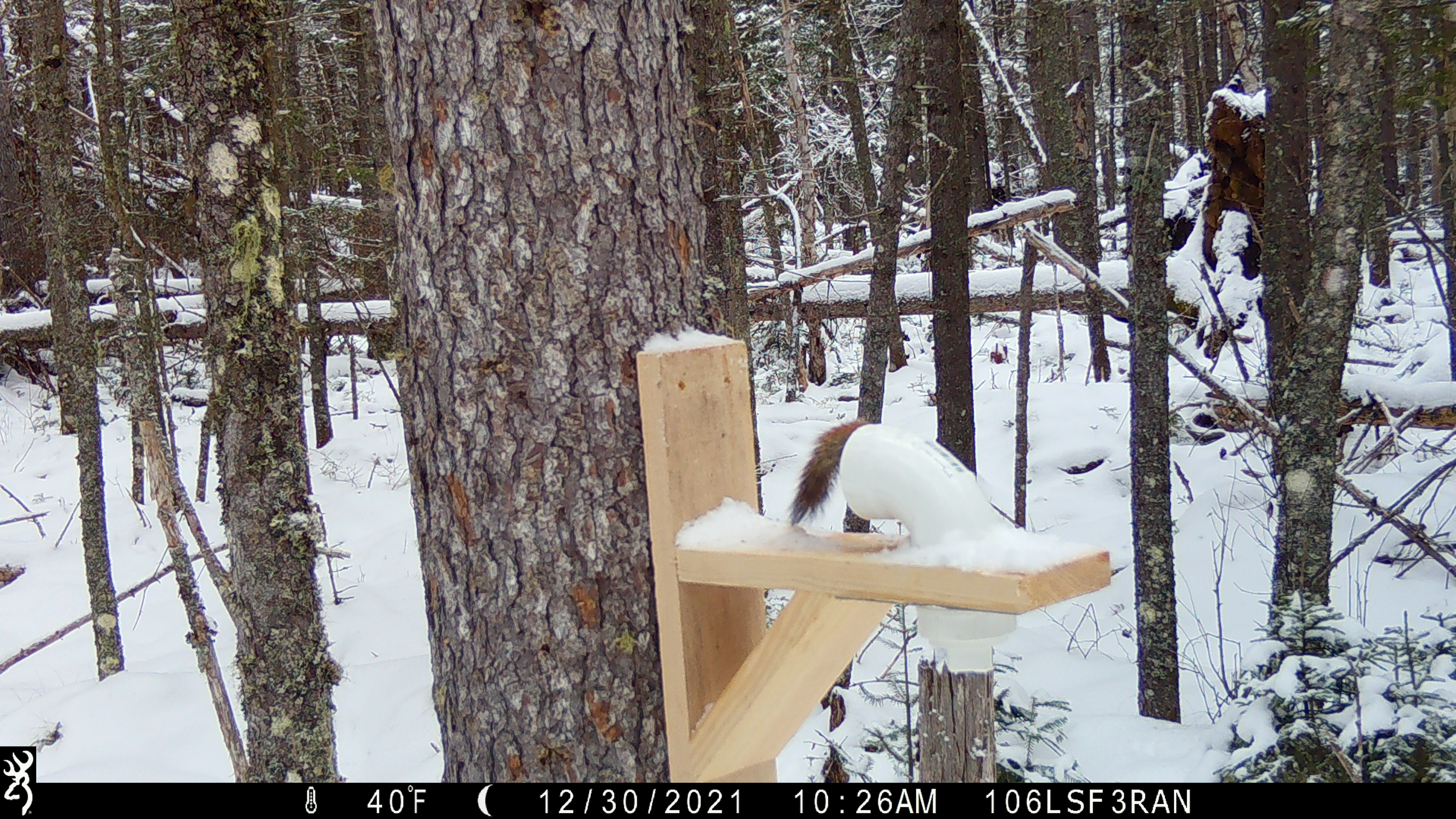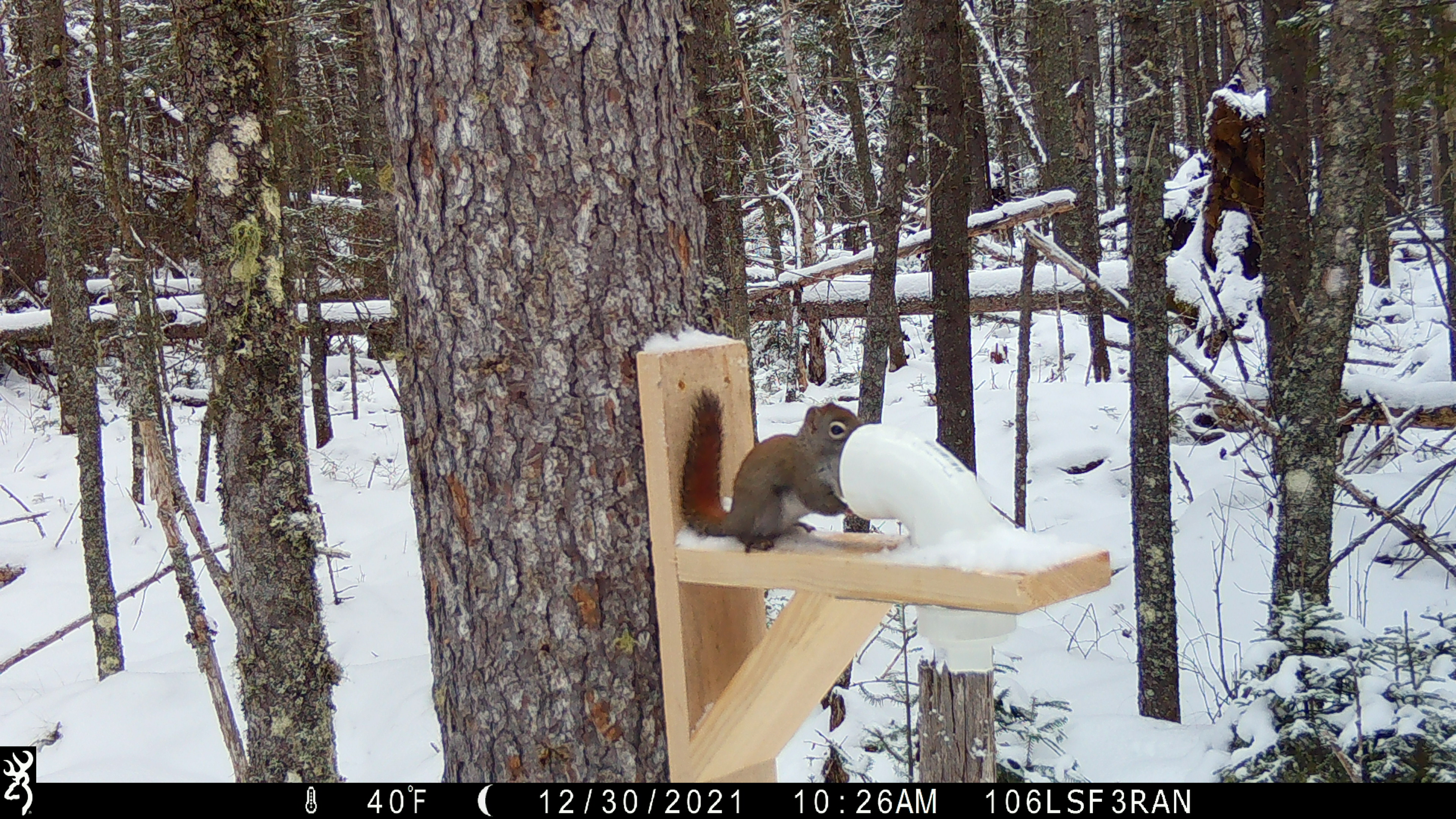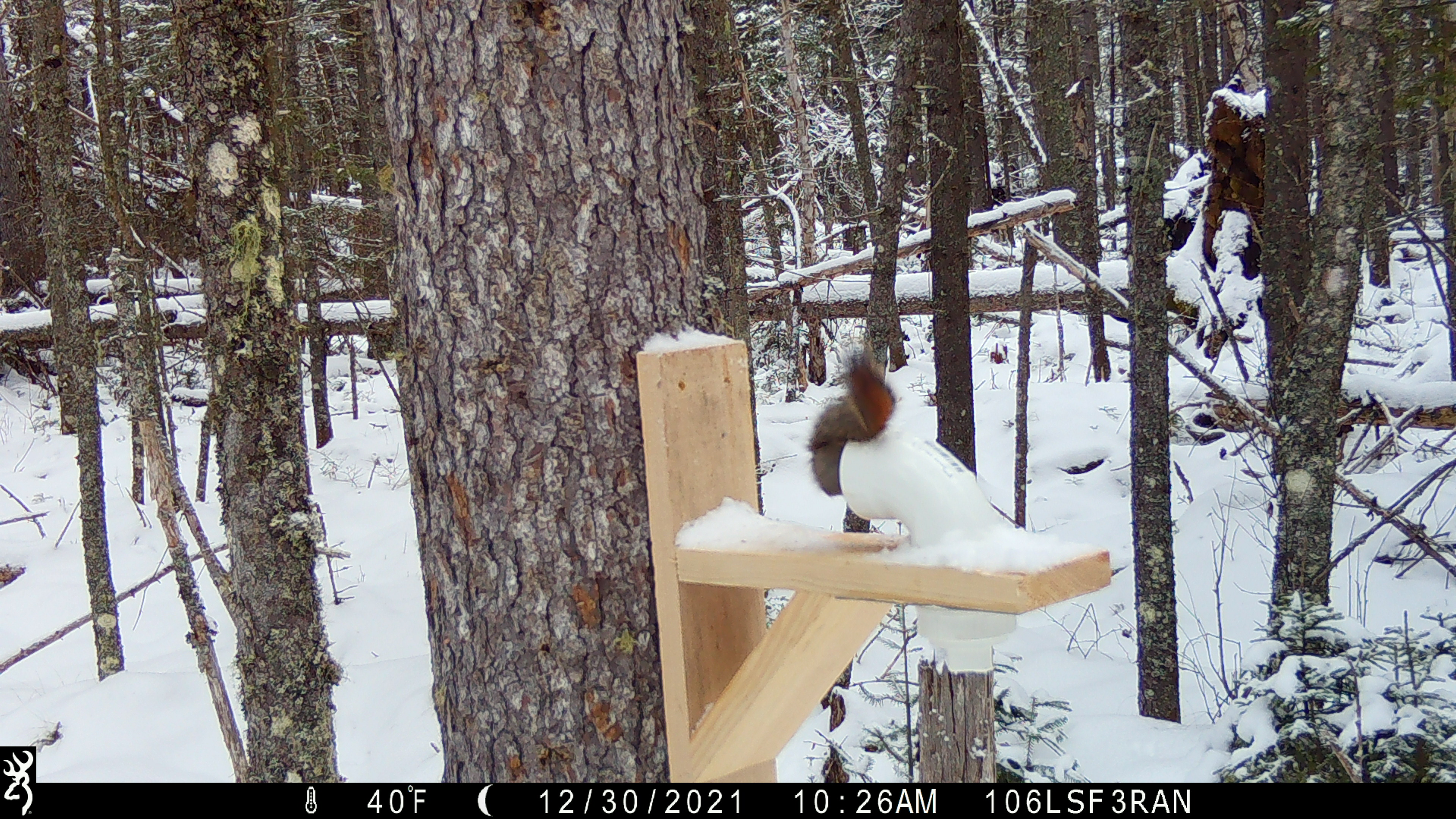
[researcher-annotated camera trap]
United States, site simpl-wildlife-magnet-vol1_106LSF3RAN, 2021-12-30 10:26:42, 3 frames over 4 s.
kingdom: Animalia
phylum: Chordata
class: Mammalia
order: Rodentia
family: Sciuridae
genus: Tamiasciurus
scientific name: Tamiasciurus hudsonicus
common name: red squirrel